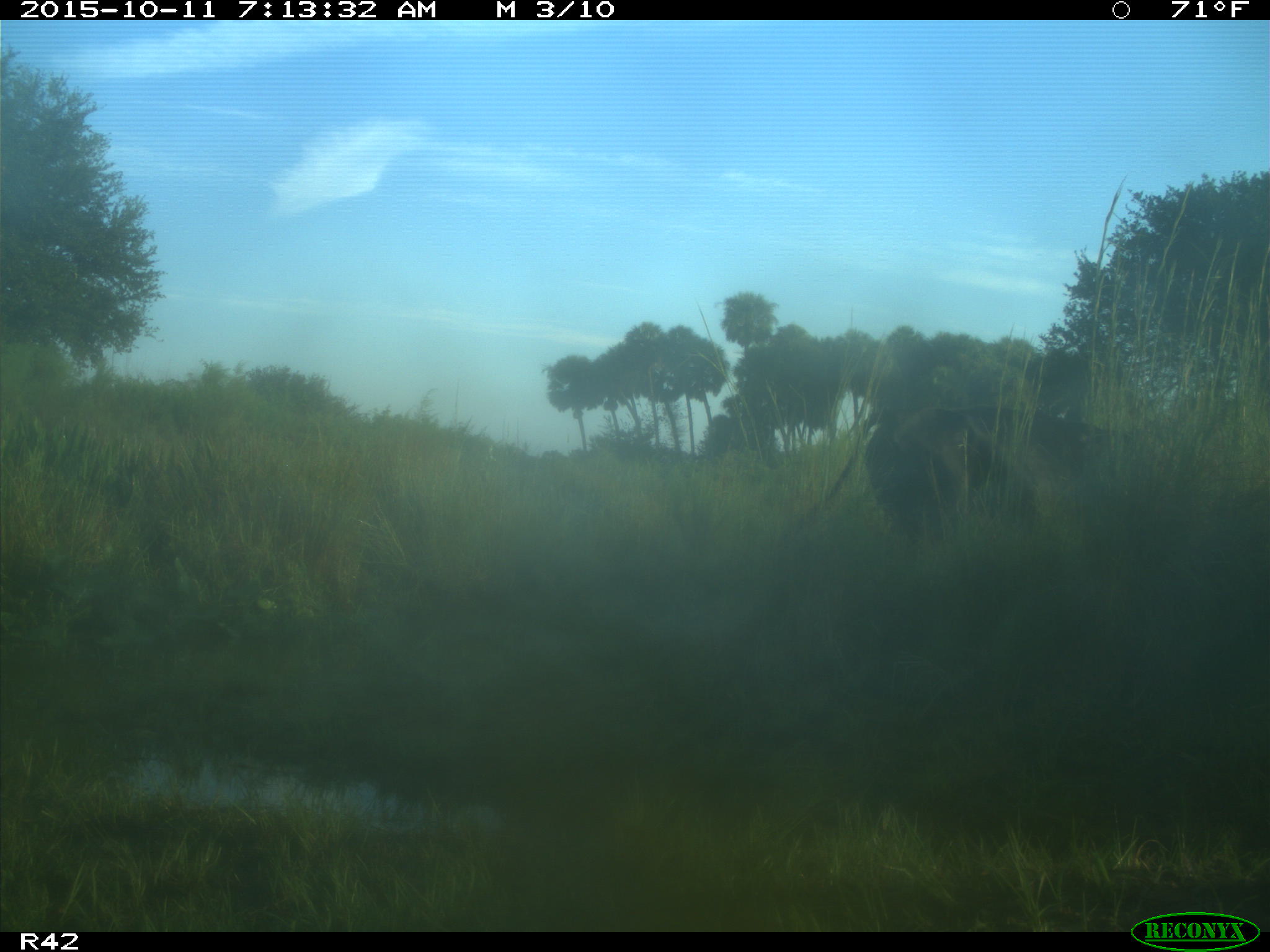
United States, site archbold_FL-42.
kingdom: Animalia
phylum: Chordata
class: Mammalia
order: Artiodactyla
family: Bovidae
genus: Bos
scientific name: Bos taurus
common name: domestic cow